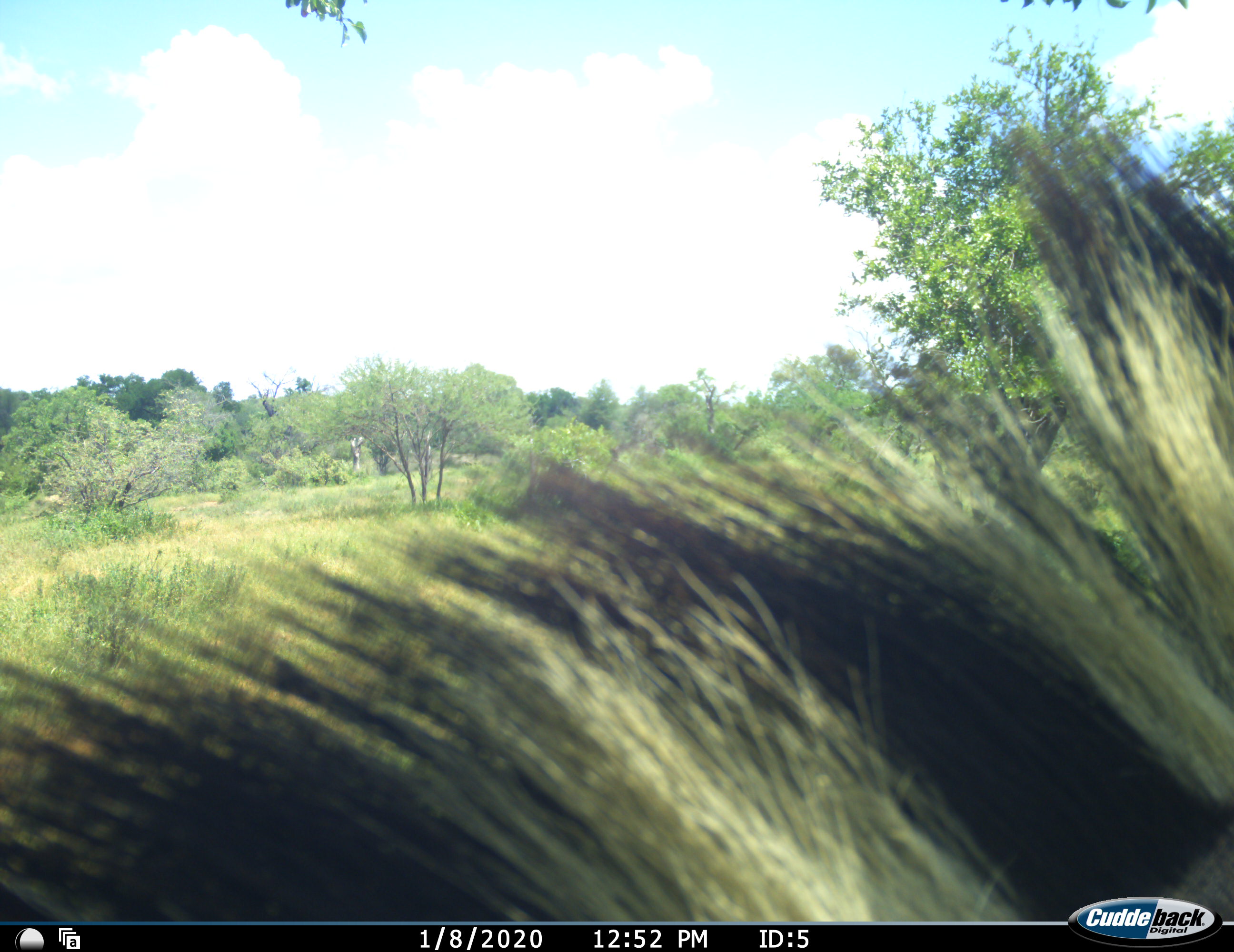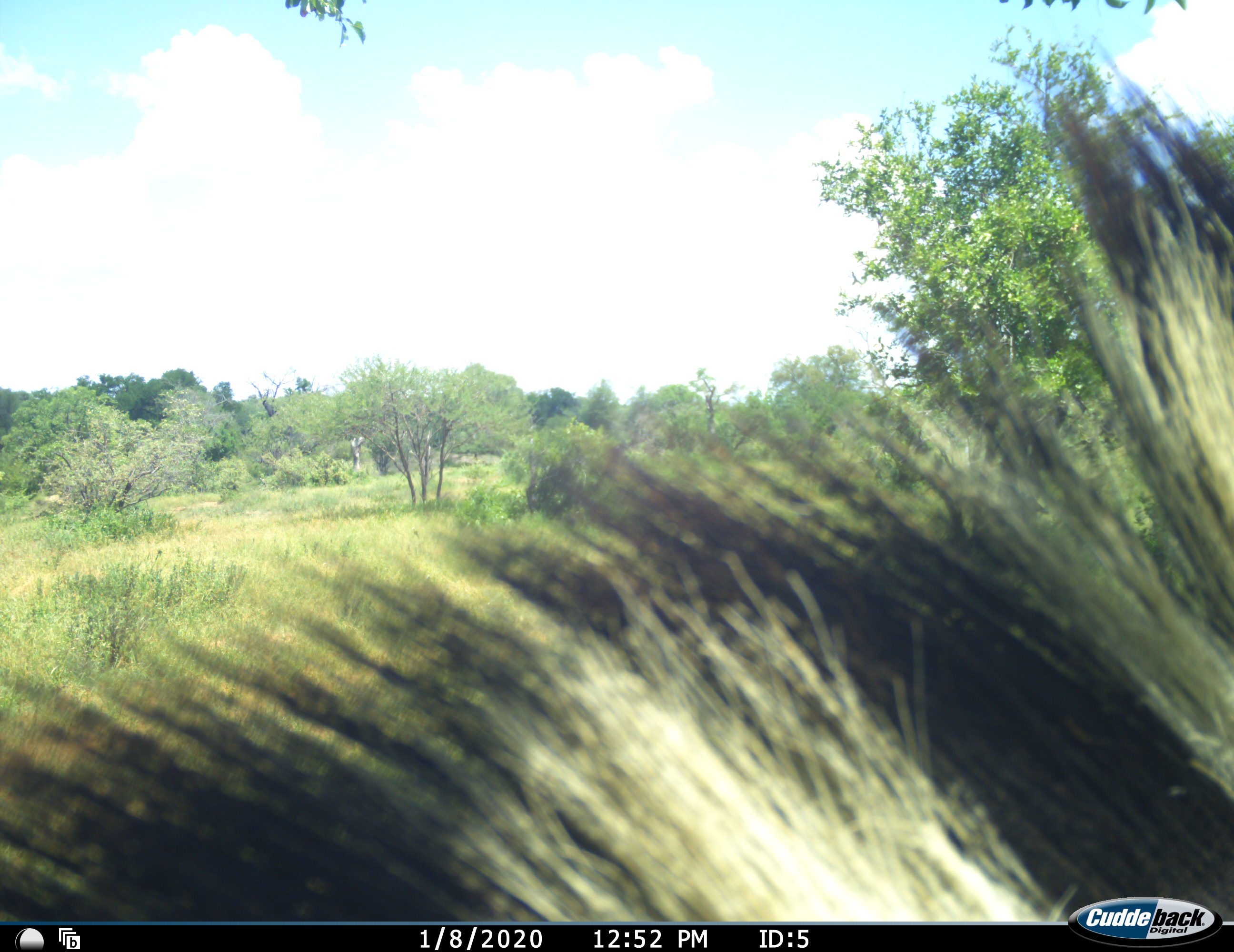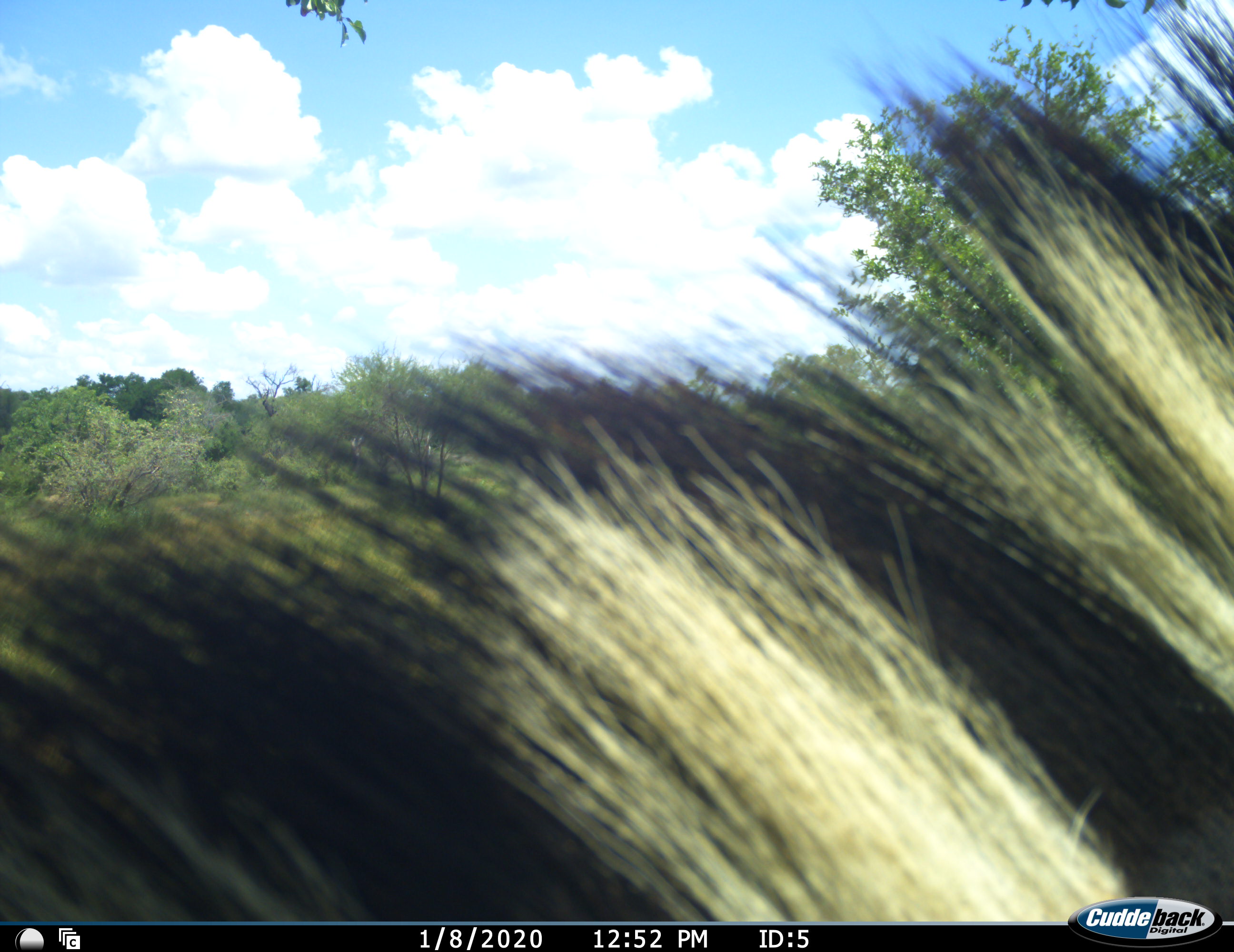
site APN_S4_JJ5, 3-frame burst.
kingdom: Animalia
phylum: Chordata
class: Mammalia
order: Perissodactyla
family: Equidae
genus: Equus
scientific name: Equus quagga burchellii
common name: burchell's zebra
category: zebraburchells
Zebraburchells (burchell's zebra) (Equus quagga burchellii), count 1. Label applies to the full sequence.